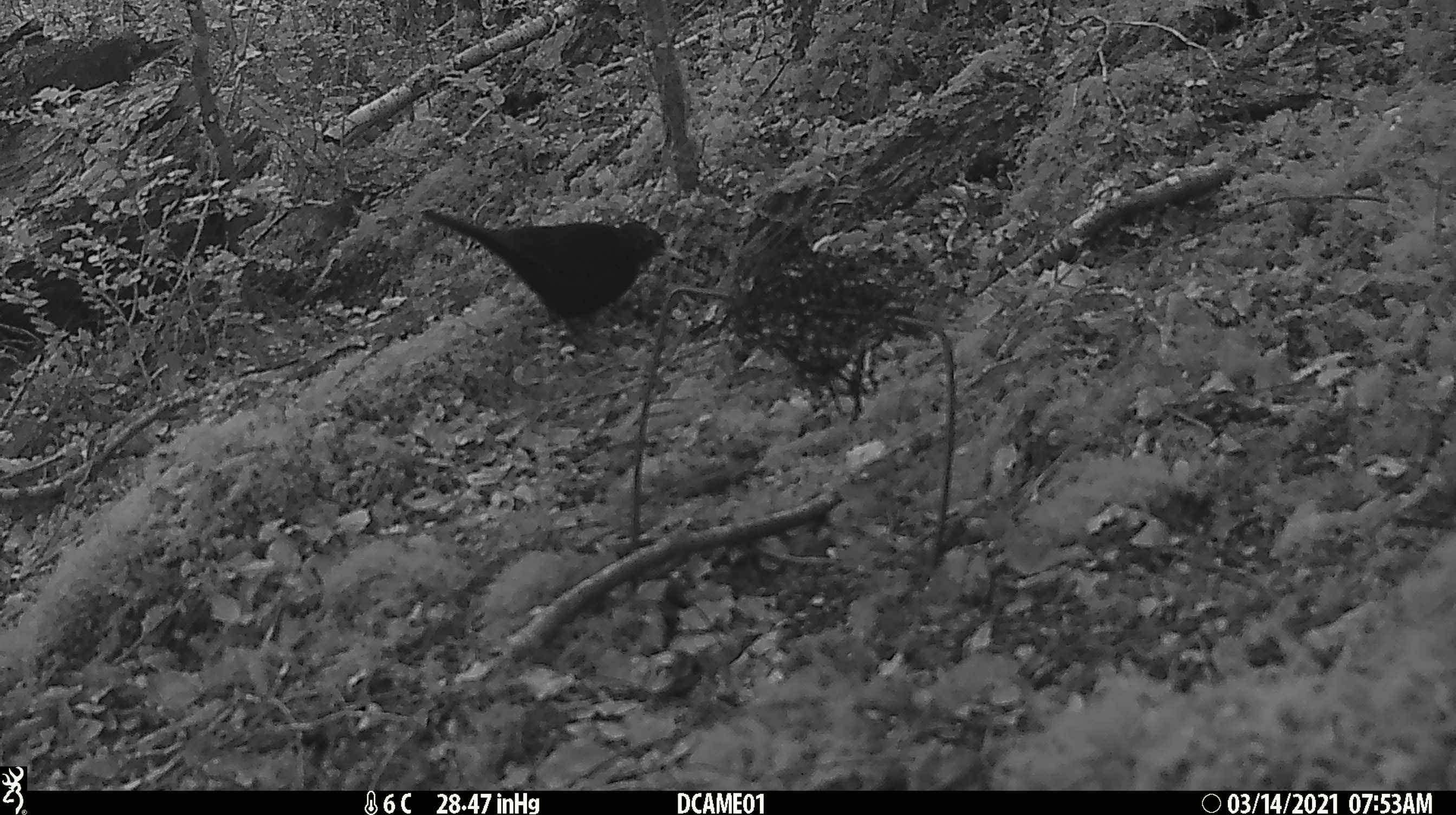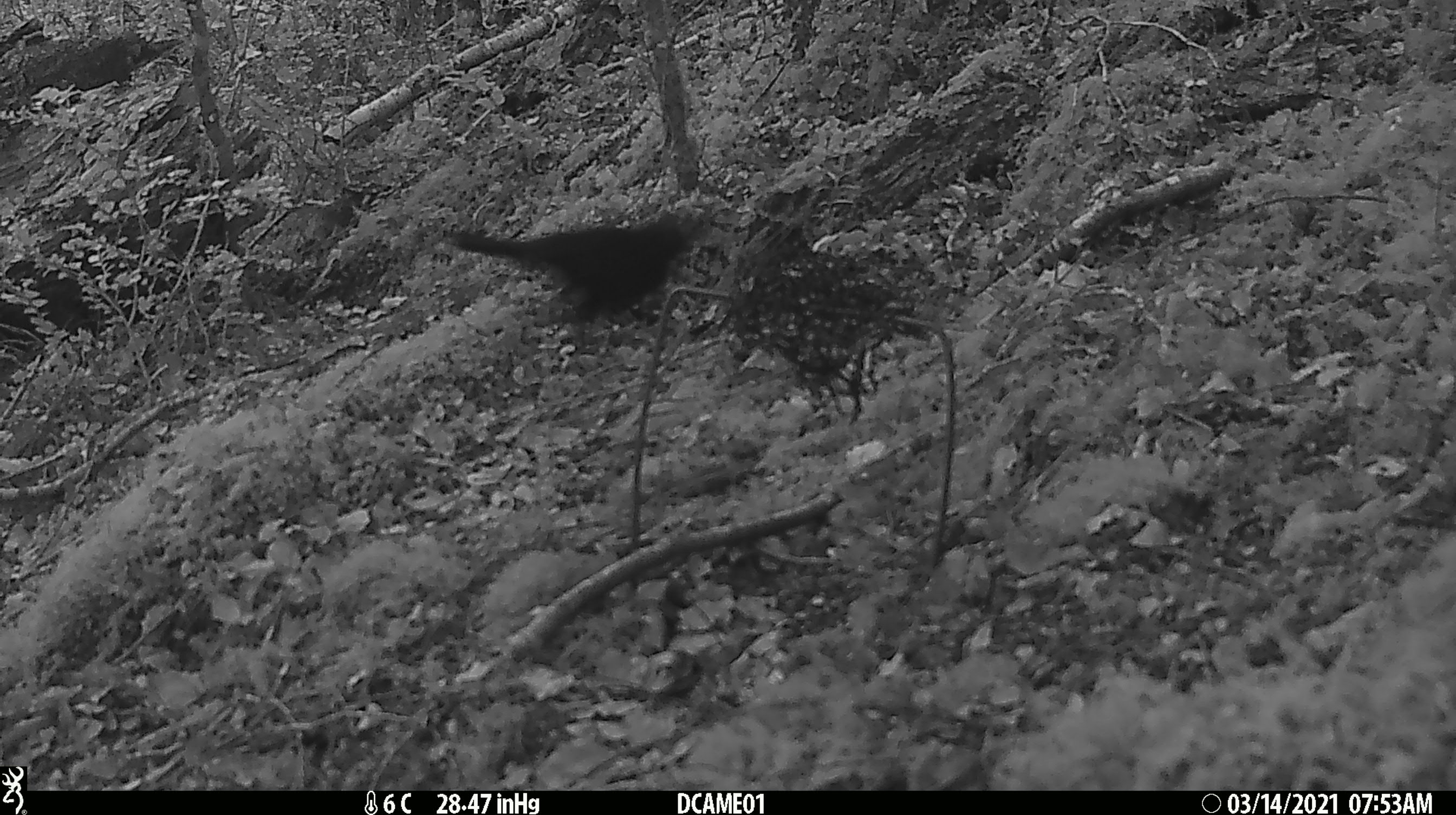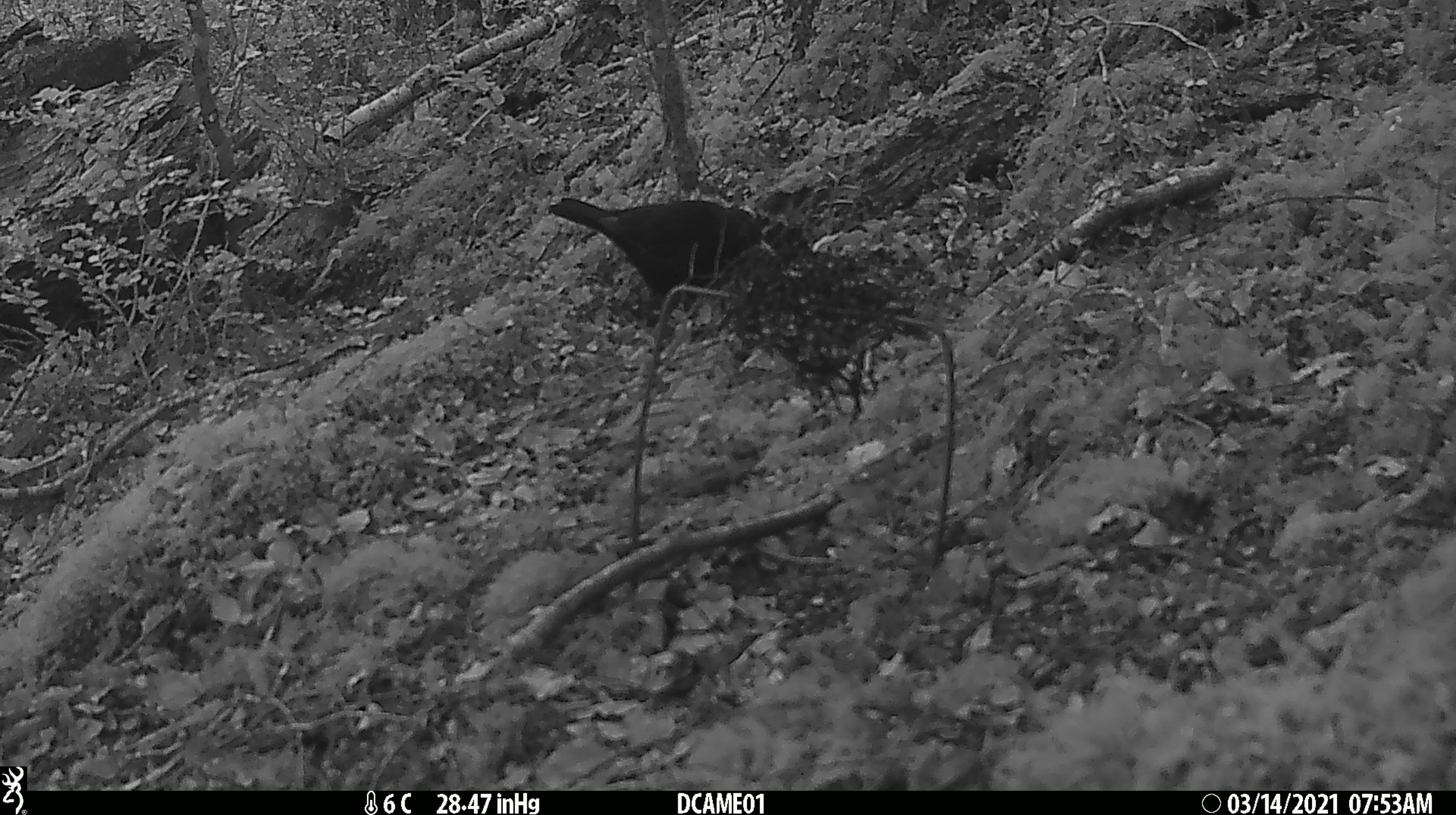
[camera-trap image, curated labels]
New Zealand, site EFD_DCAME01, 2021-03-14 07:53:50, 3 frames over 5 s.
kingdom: Animalia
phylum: Chordata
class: Aves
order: Passeriformes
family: Turdidae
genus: Turdus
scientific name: Turdus merula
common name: eurasian blackbird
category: blackbird